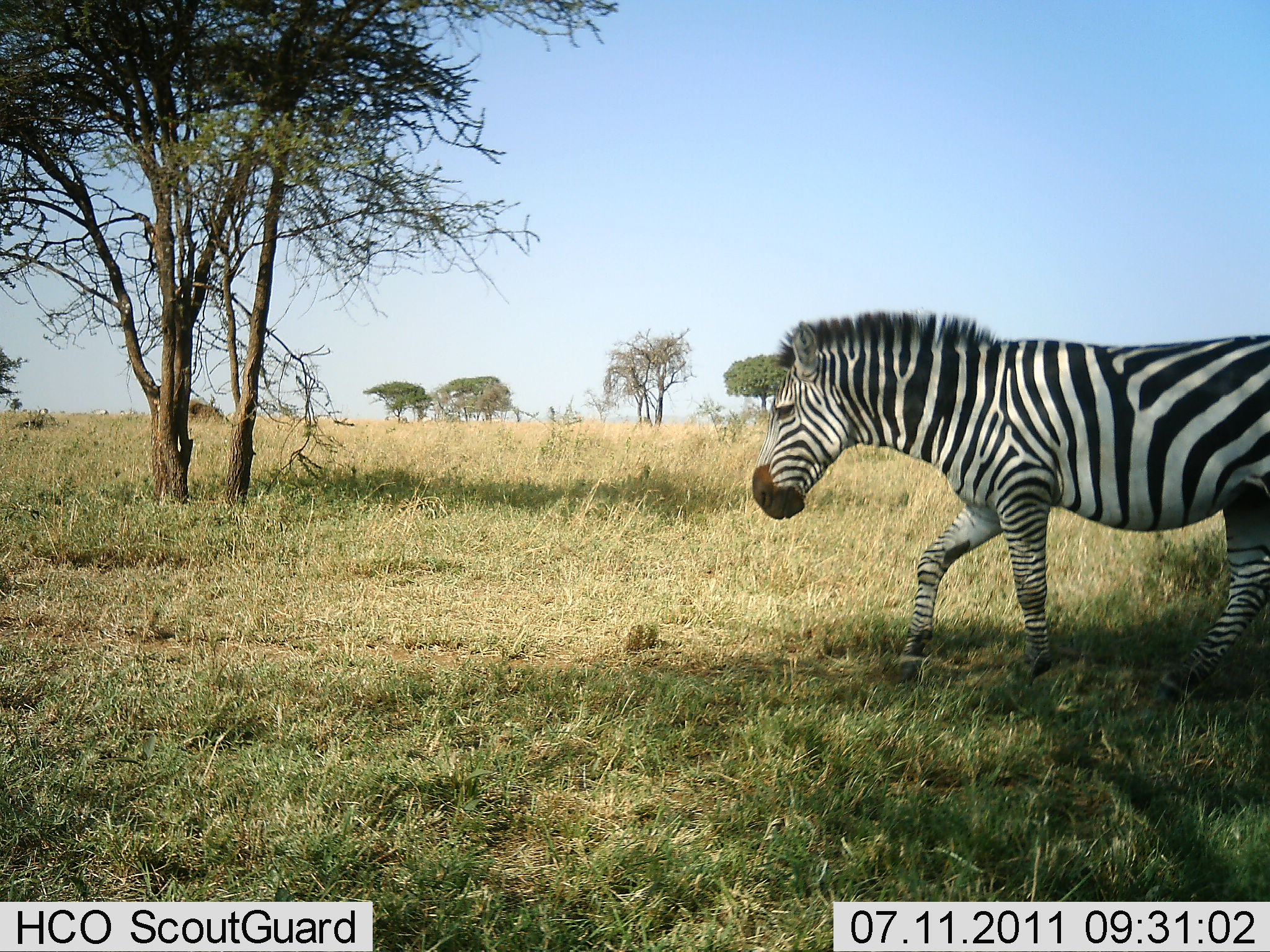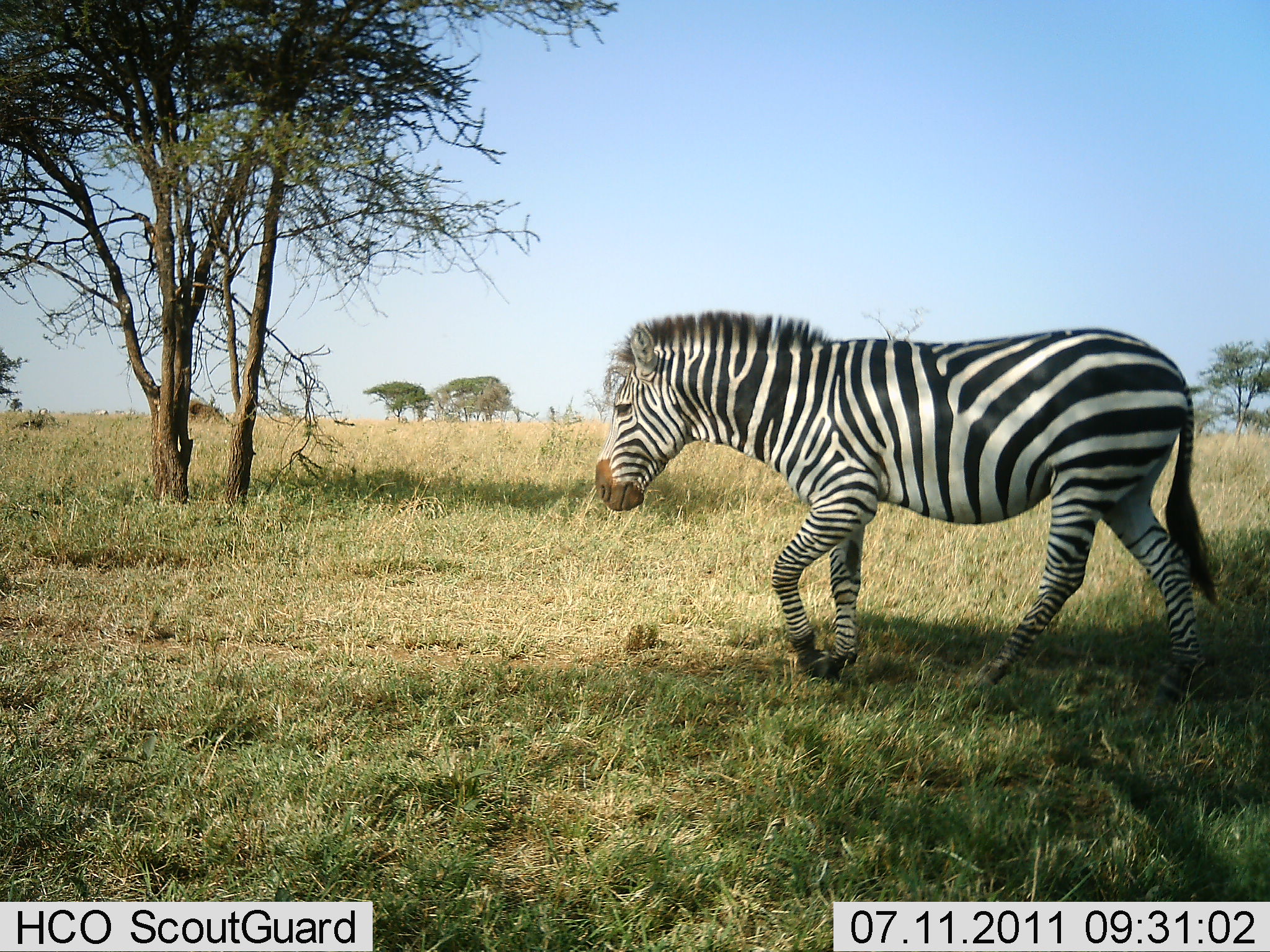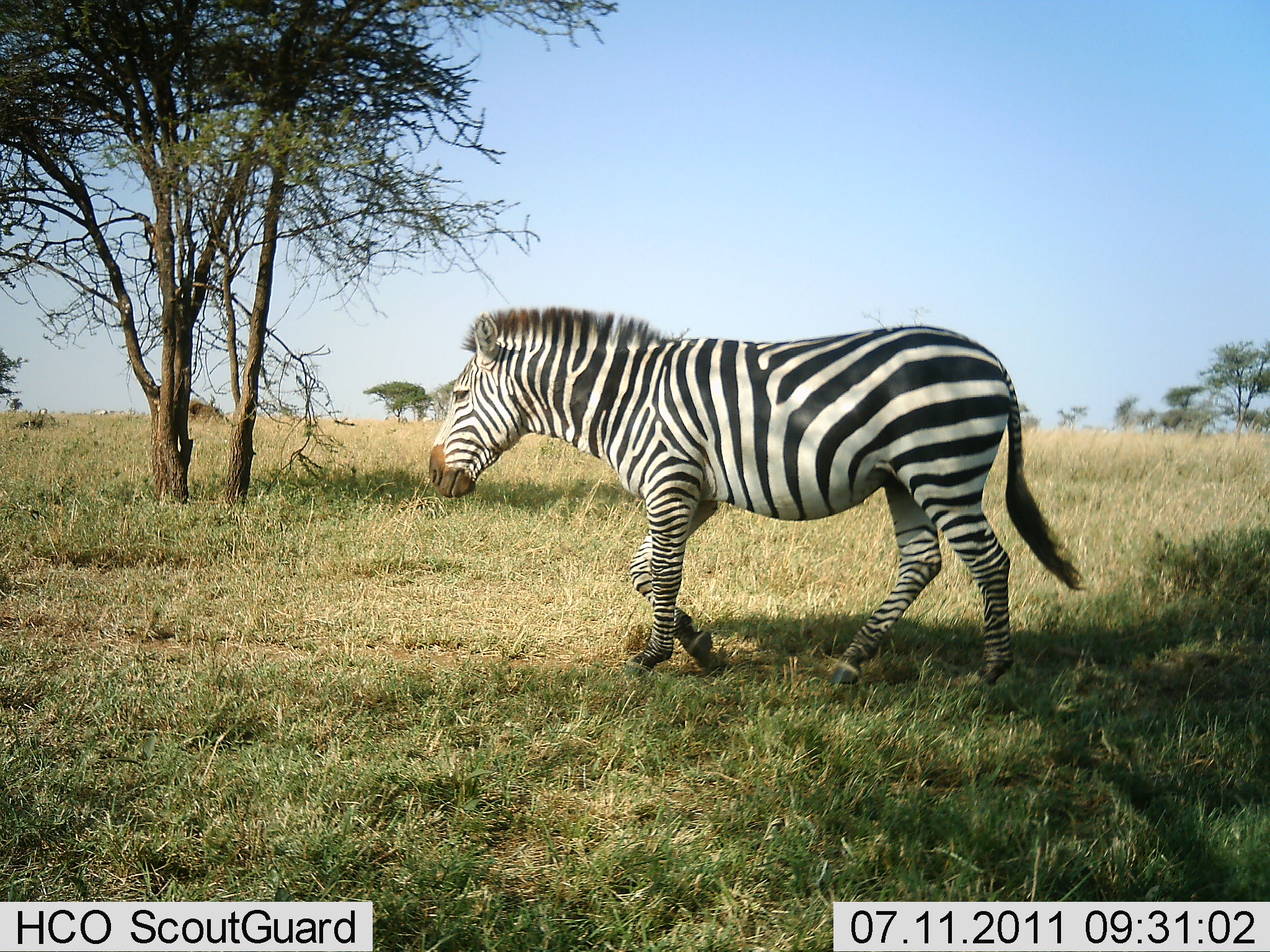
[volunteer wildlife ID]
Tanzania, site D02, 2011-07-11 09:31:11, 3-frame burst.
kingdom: Animalia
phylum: Chordata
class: Mammalia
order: Perissodactyla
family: Equidae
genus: Equus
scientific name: Equus quagga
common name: plains zebra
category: zebra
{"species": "zebra (plains zebra) (Equus quagga)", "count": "1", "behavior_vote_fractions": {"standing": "8%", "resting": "0%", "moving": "92%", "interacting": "0%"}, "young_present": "0%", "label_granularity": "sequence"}